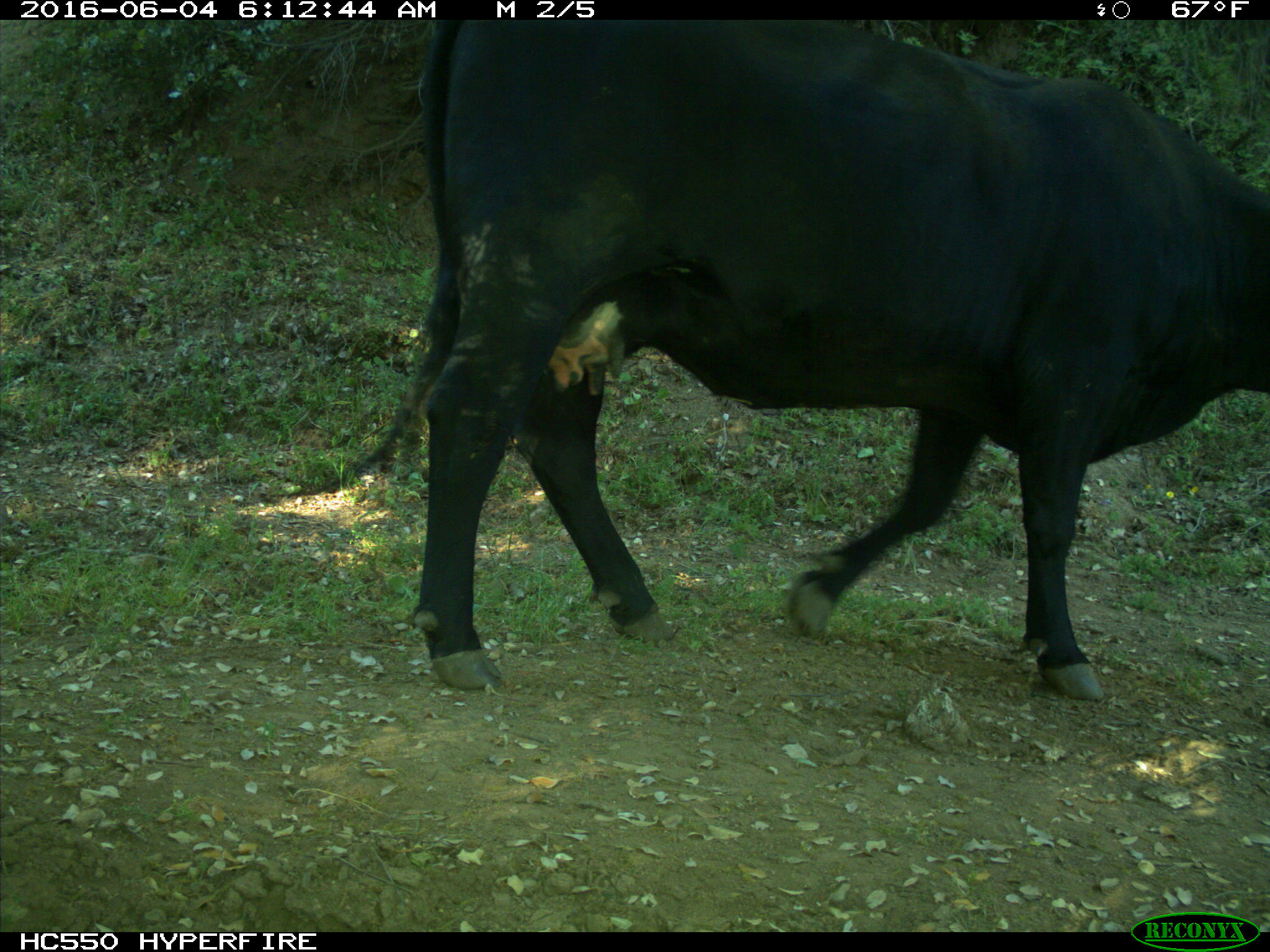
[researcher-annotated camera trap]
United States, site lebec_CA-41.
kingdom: Animalia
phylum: Chordata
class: Mammalia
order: Artiodactyla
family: Bovidae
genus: Bos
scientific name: Bos taurus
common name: domestic cow